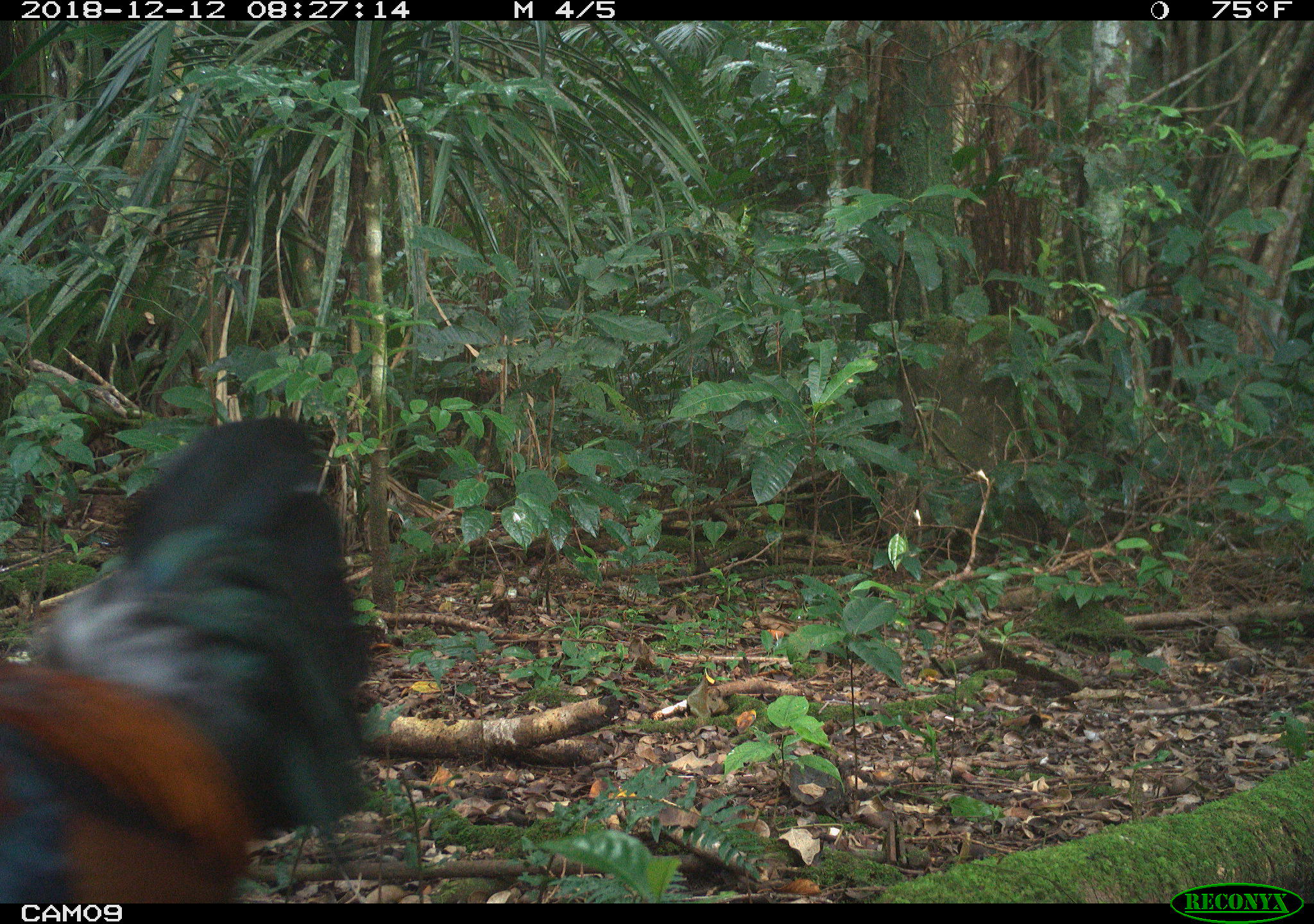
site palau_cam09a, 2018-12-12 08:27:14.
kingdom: Animalia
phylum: Chordata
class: Aves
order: Galliformes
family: Phasianidae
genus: Gallus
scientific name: Gallus gallus domesticus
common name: rooster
Rooster (Gallus gallus domesticus).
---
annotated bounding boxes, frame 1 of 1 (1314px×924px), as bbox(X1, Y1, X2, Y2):
rooster: bbox(0, 409, 364, 903)